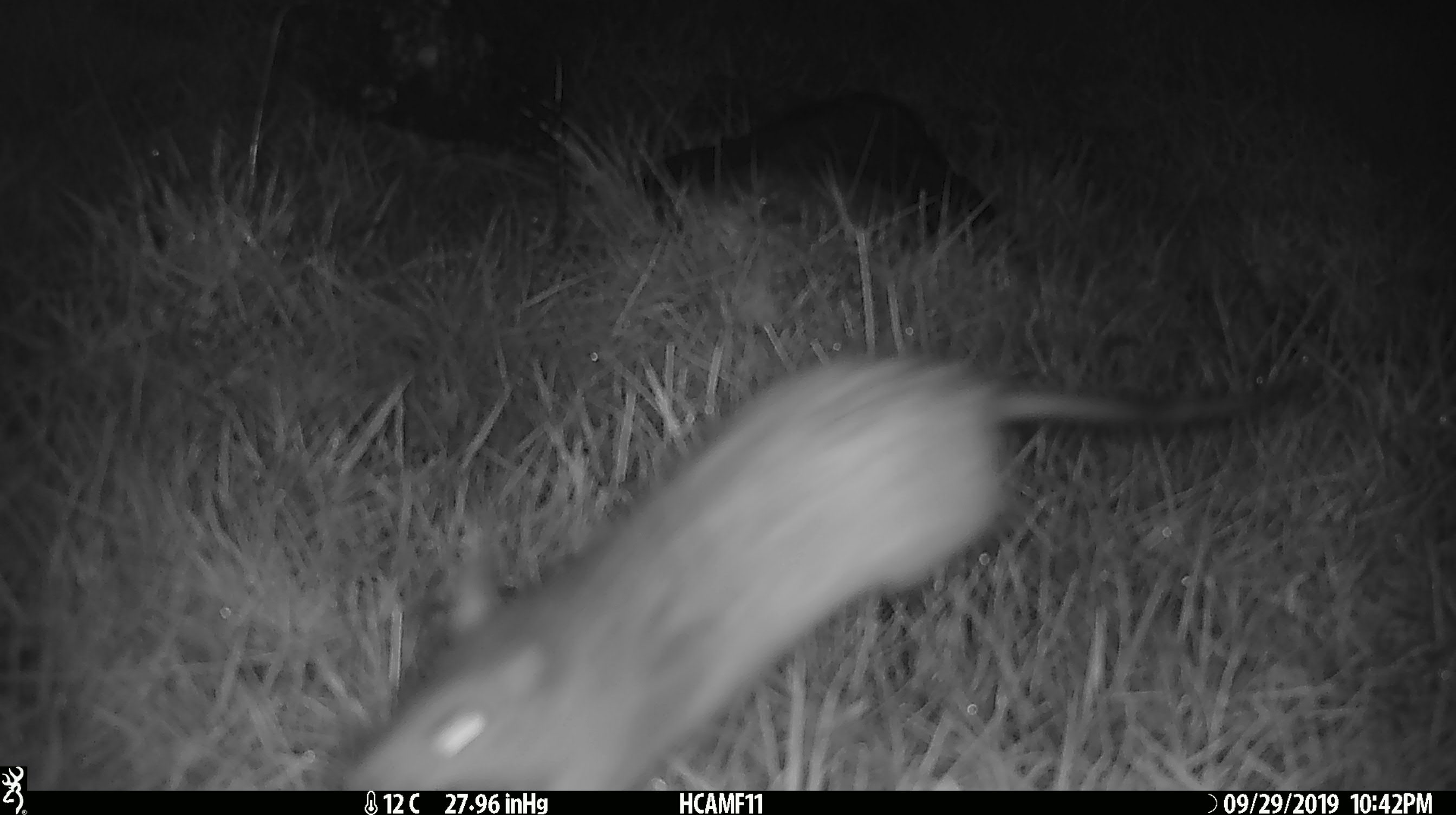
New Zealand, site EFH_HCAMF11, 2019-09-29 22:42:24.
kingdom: Animalia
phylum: Chordata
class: Mammalia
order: Rodentia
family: Muridae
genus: Rattus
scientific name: Rattus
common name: rat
Rat (Rattus).